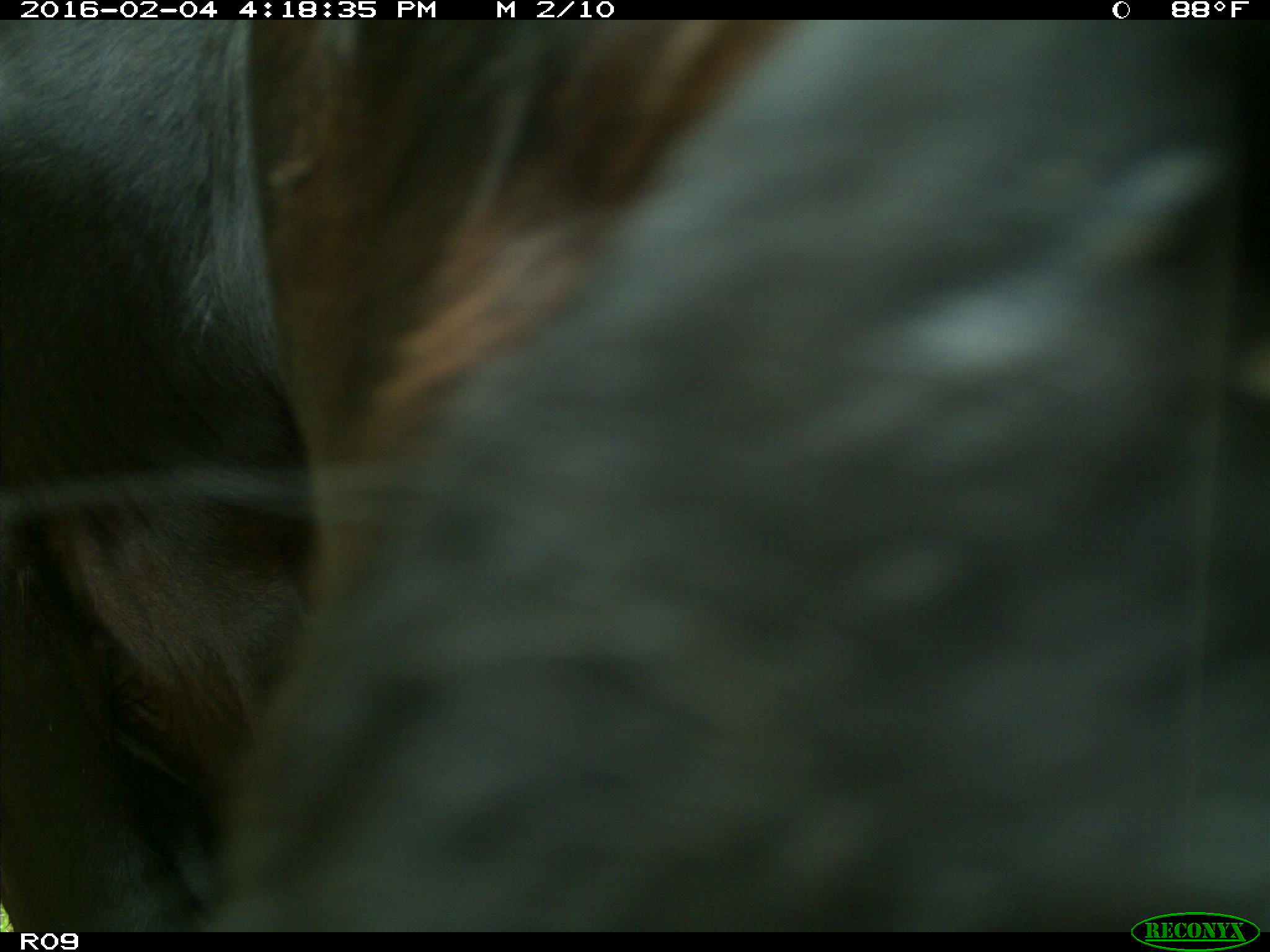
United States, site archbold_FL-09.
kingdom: Animalia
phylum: Chordata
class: Mammalia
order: Artiodactyla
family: Bovidae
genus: Bos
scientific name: Bos taurus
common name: domestic cow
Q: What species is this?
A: Bos taurus (domestic cow).